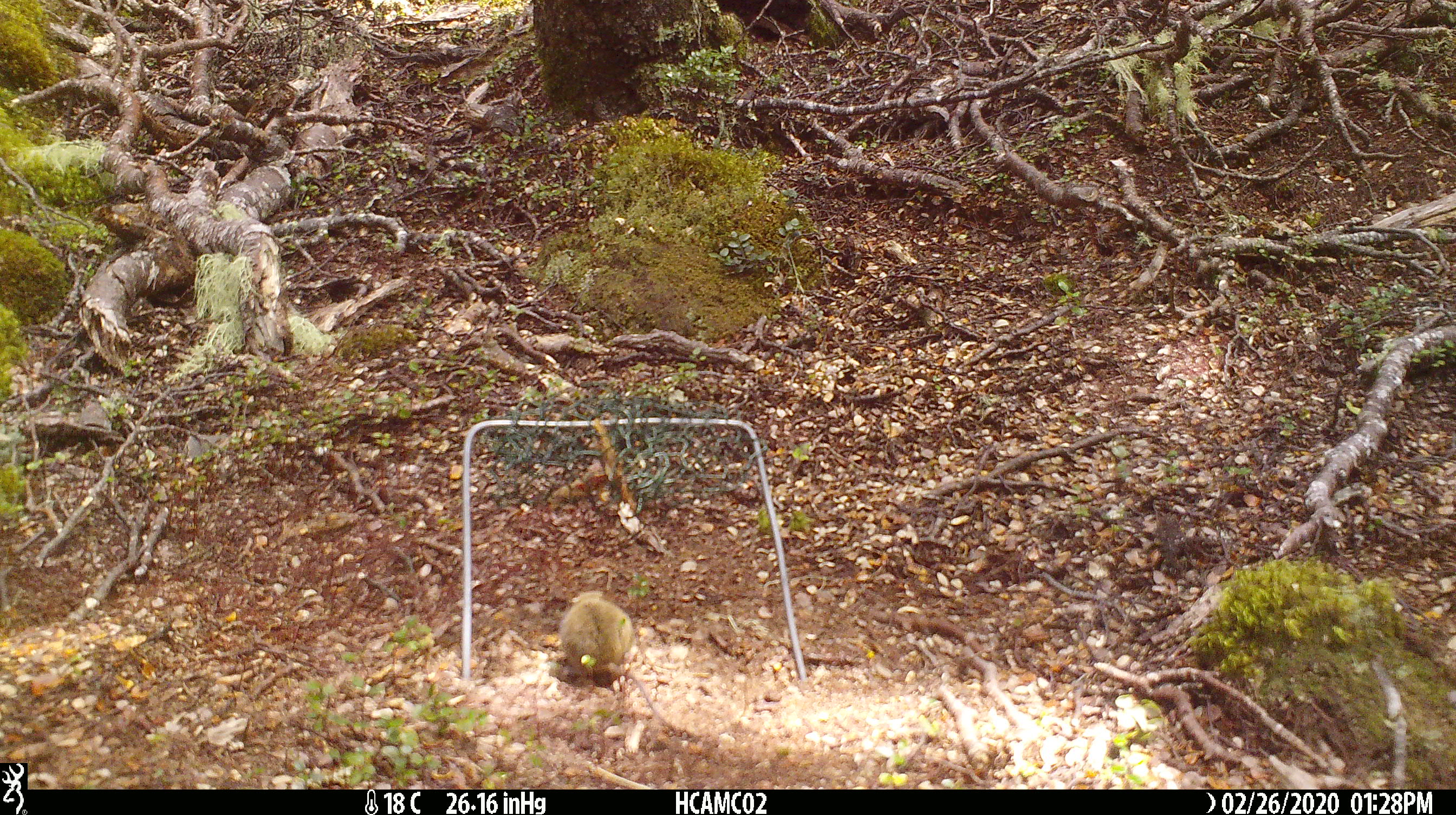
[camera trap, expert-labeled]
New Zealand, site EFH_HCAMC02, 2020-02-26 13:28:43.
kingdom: Animalia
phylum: Chordata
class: Mammalia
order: Rodentia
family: Muridae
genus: Mus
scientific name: Mus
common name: mouse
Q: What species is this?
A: Mouse (Mus).